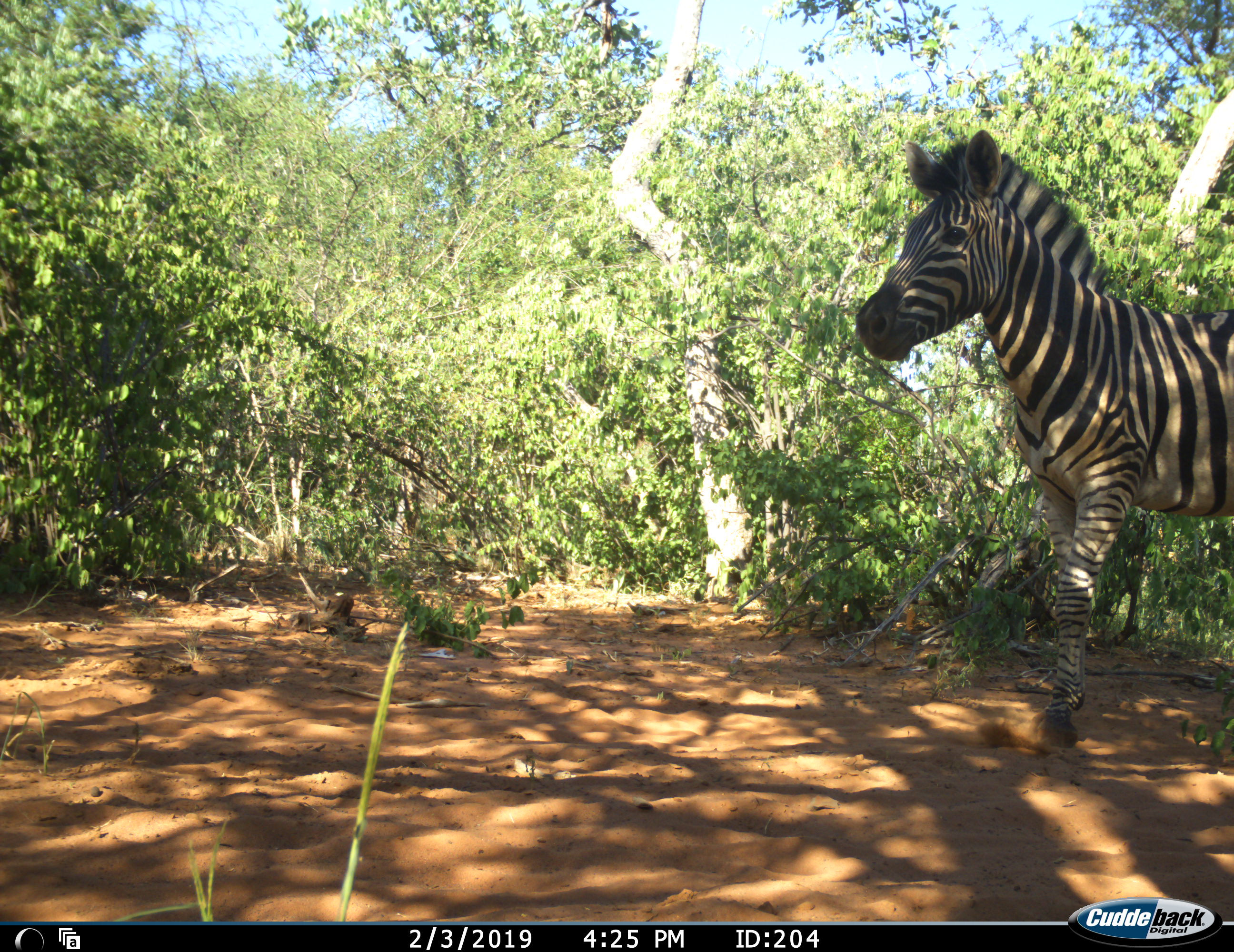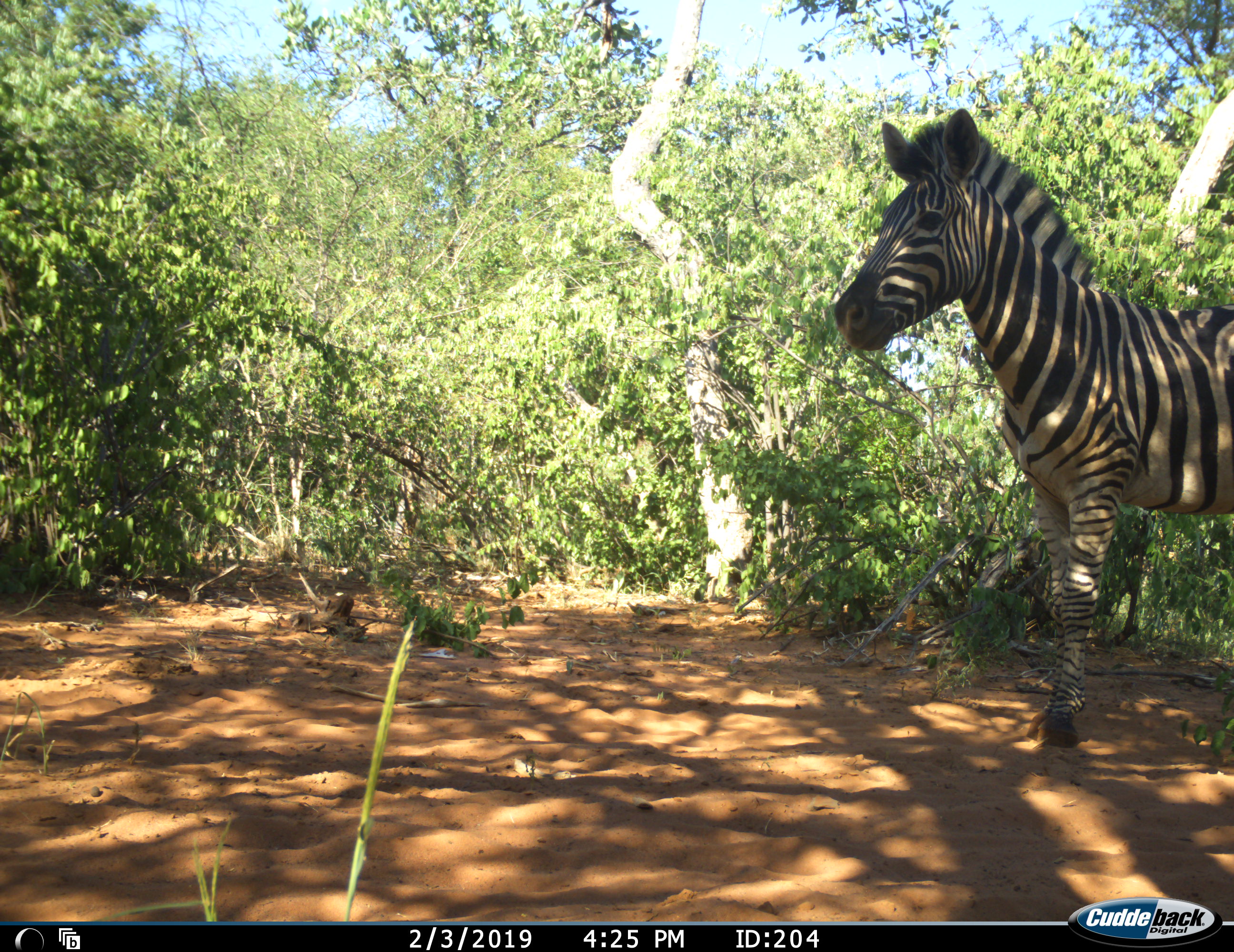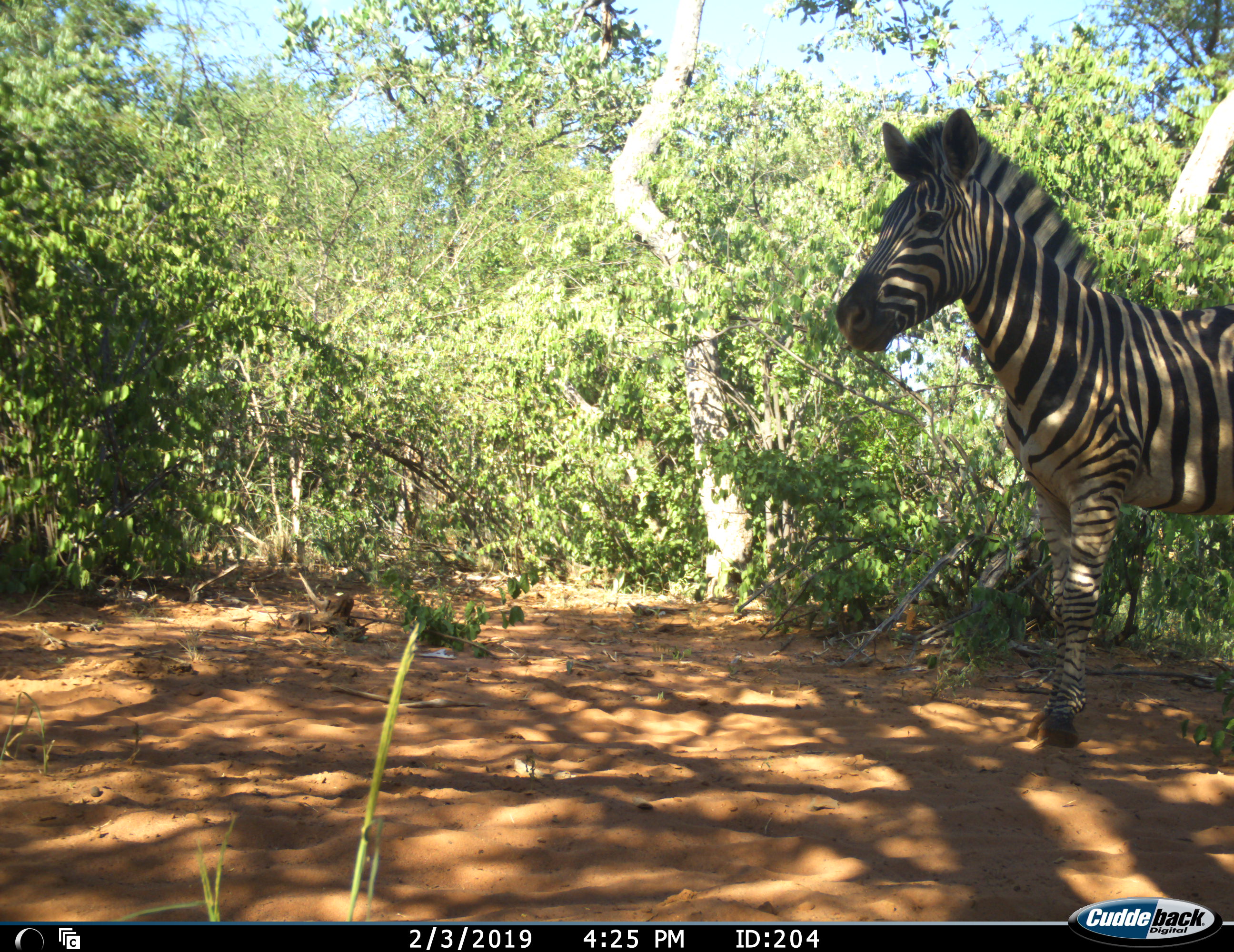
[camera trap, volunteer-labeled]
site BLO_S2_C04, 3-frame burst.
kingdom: Animalia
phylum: Chordata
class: Mammalia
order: Perissodactyla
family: Equidae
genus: Equus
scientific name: Equus quagga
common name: plains zebra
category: zebraplains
Zebraplains (plains zebra) (Equus quagga), count 1. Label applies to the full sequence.